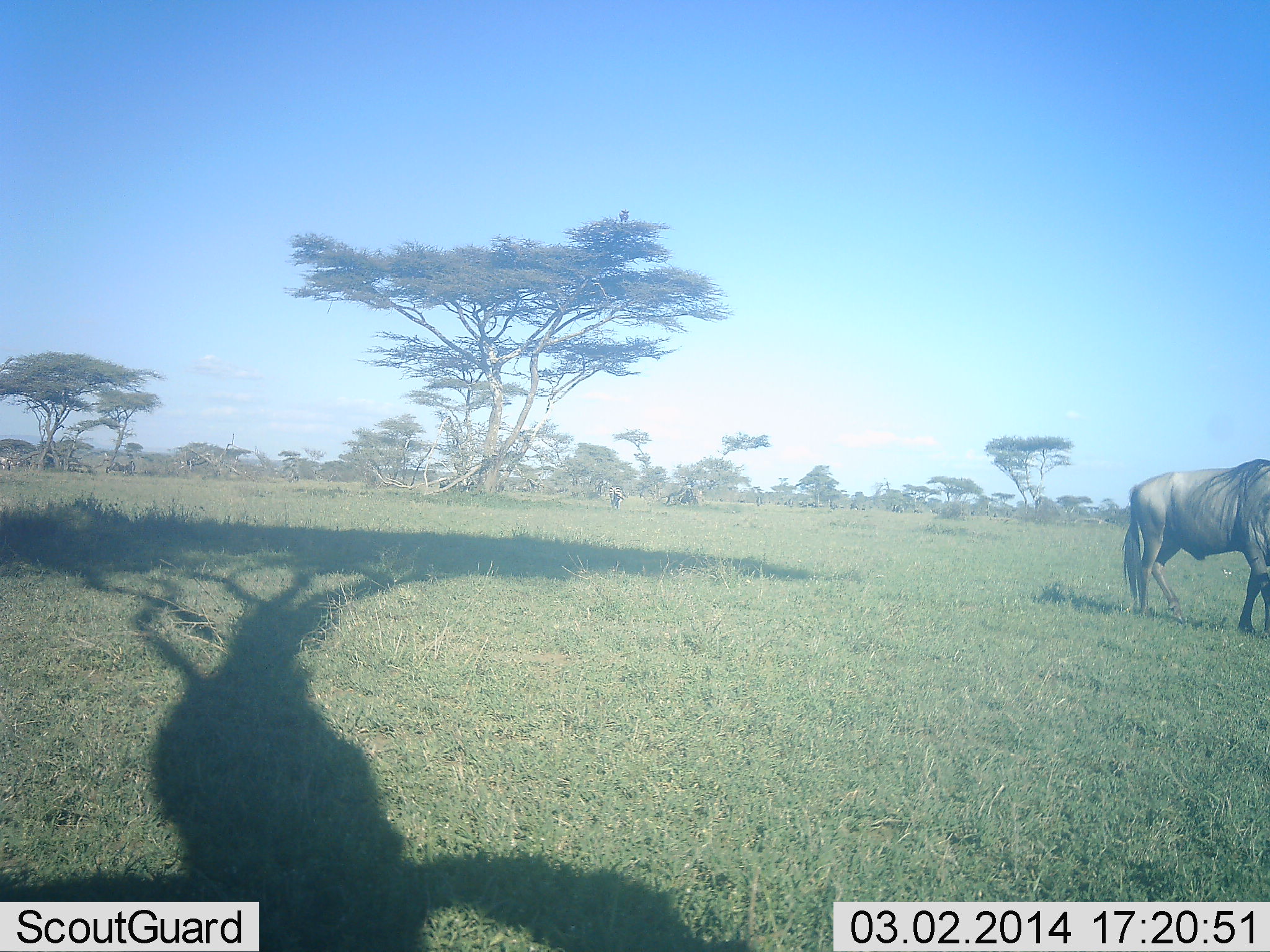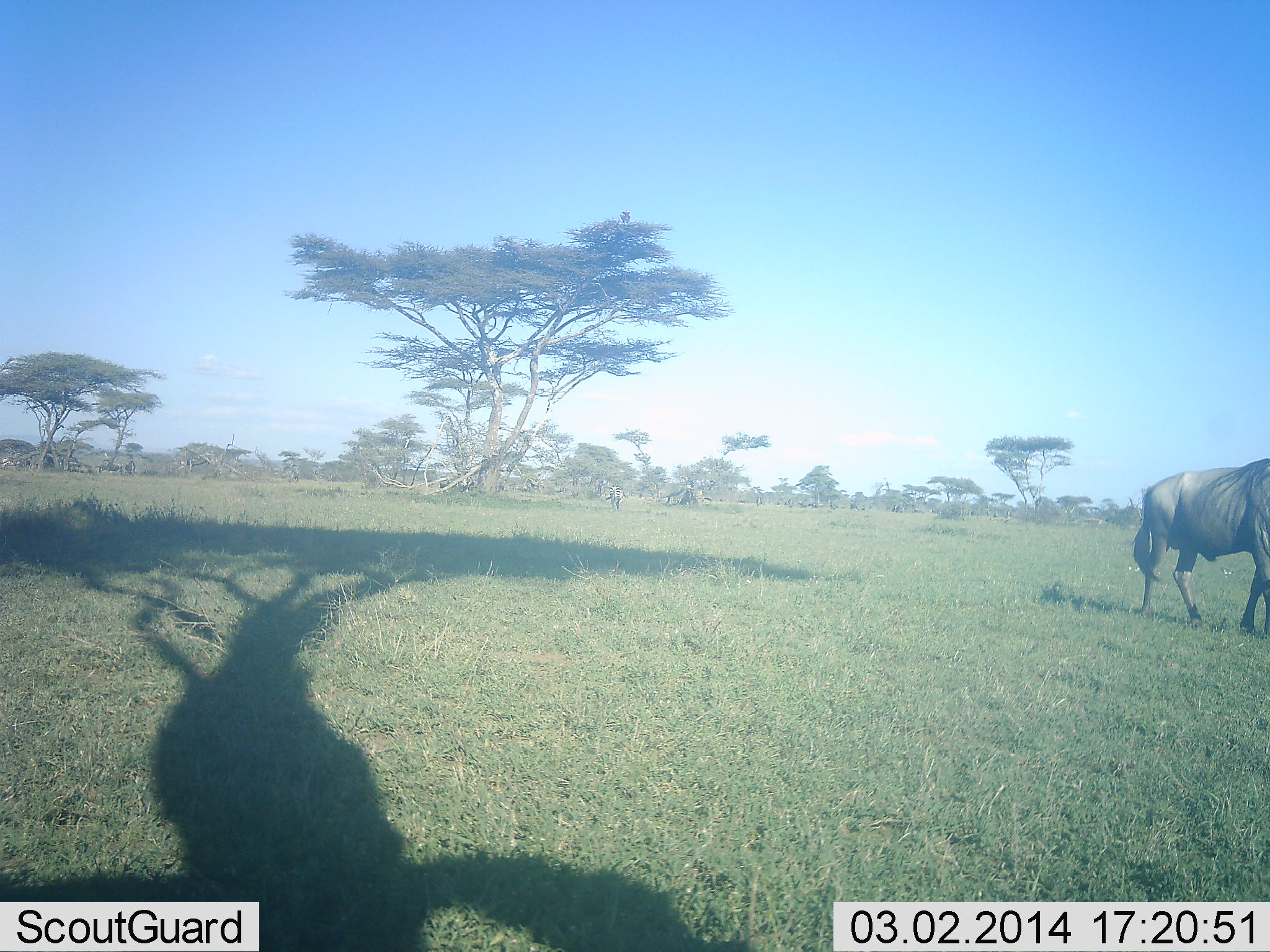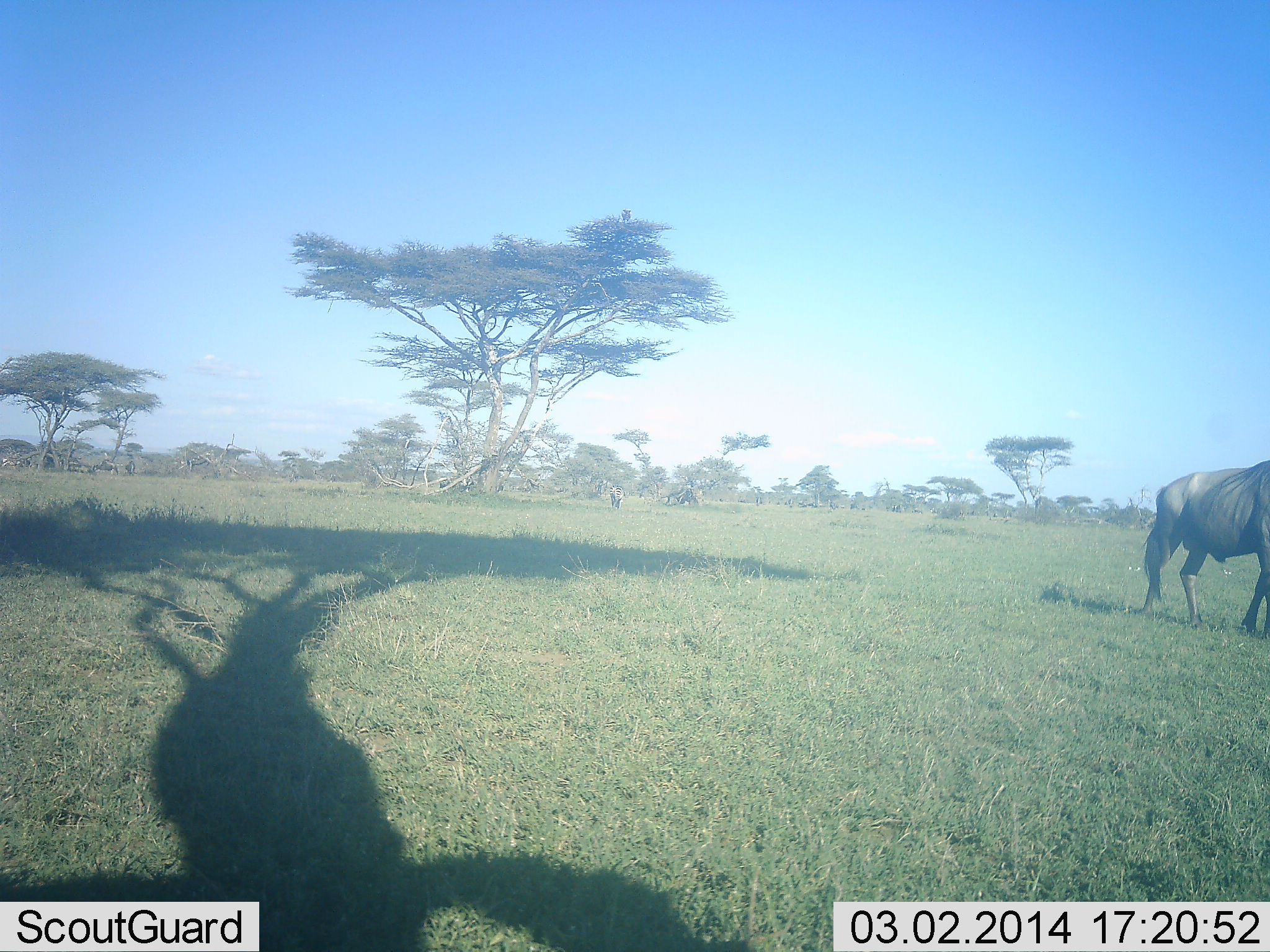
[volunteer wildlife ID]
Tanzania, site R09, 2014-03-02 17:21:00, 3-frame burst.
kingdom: Animalia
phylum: Chordata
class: Mammalia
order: Artiodactyla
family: Bovidae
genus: Connochaetes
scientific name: Connochaetes taurinus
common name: blue wildebeest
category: wildebeest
Wildebeest (blue wildebeest) (Connochaetes taurinus), count 1. Behavior (volunteer vote fractions): standing 10%, resting 10%, moving 70%, interacting 0%. Young present (vote fraction): 0%. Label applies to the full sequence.